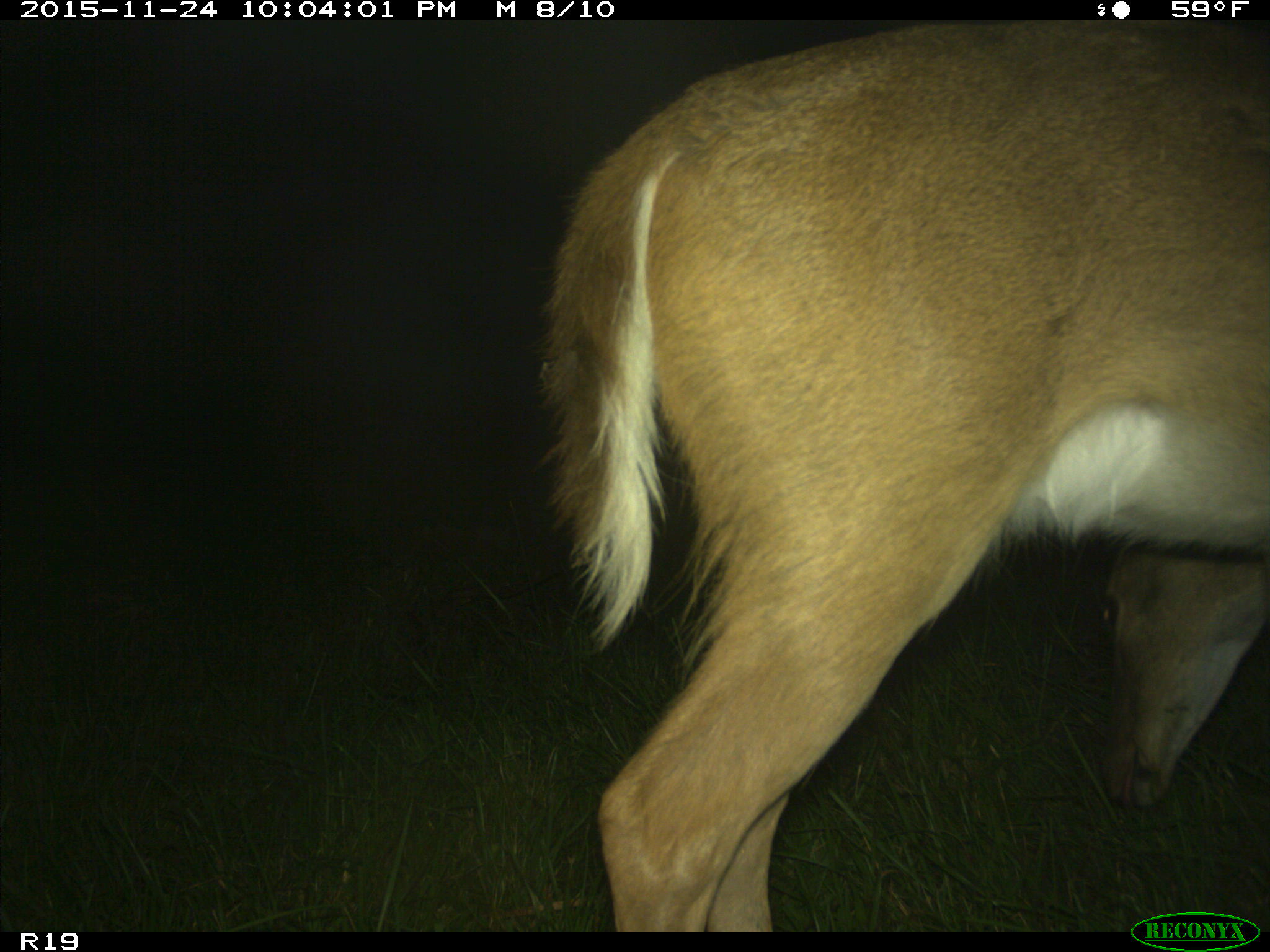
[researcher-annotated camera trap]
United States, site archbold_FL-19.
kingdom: Animalia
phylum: Chordata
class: Mammalia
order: Artiodactyla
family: Cervidae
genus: Odocoileus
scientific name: Odocoileus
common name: deer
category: unidentified deer